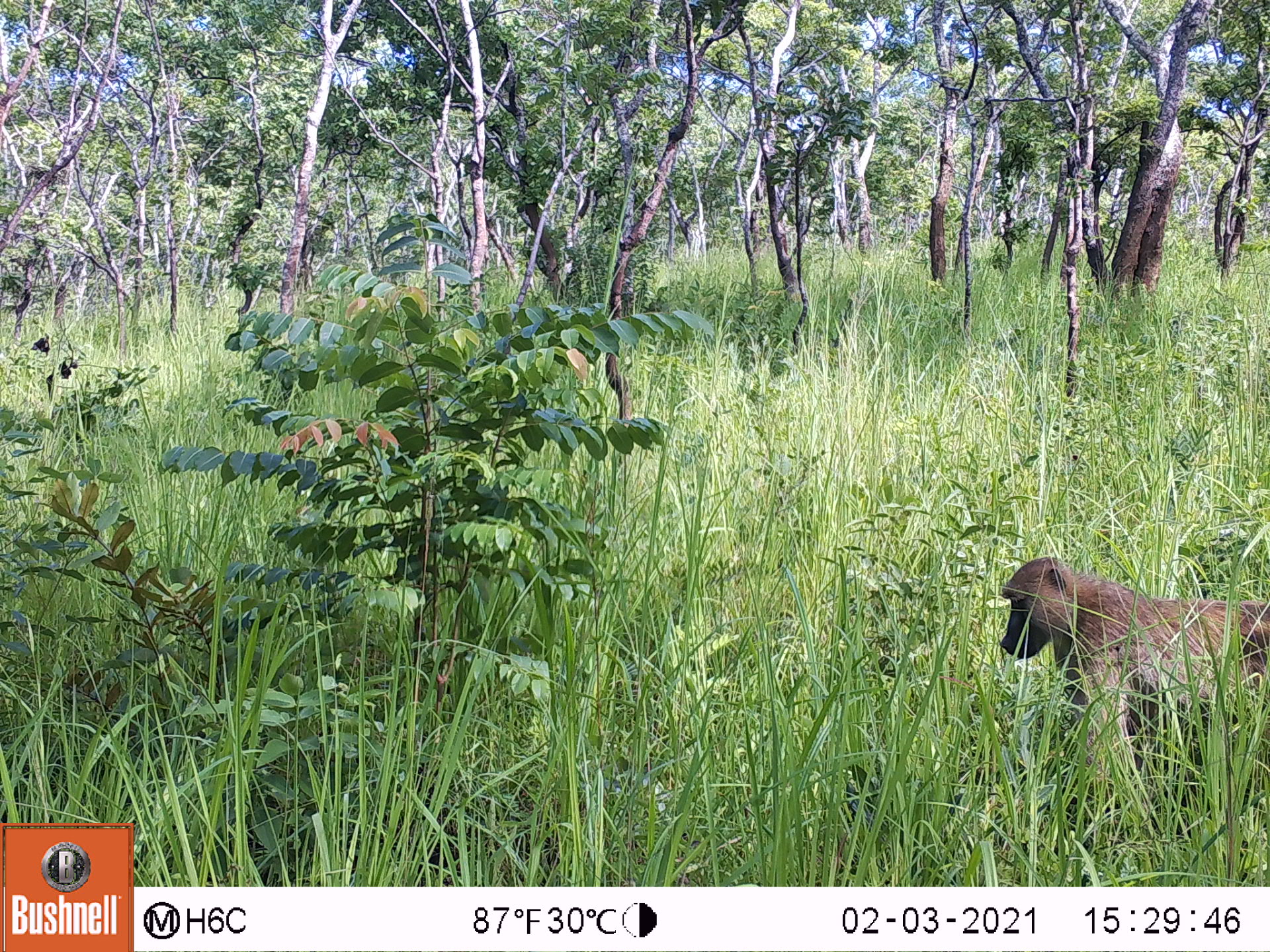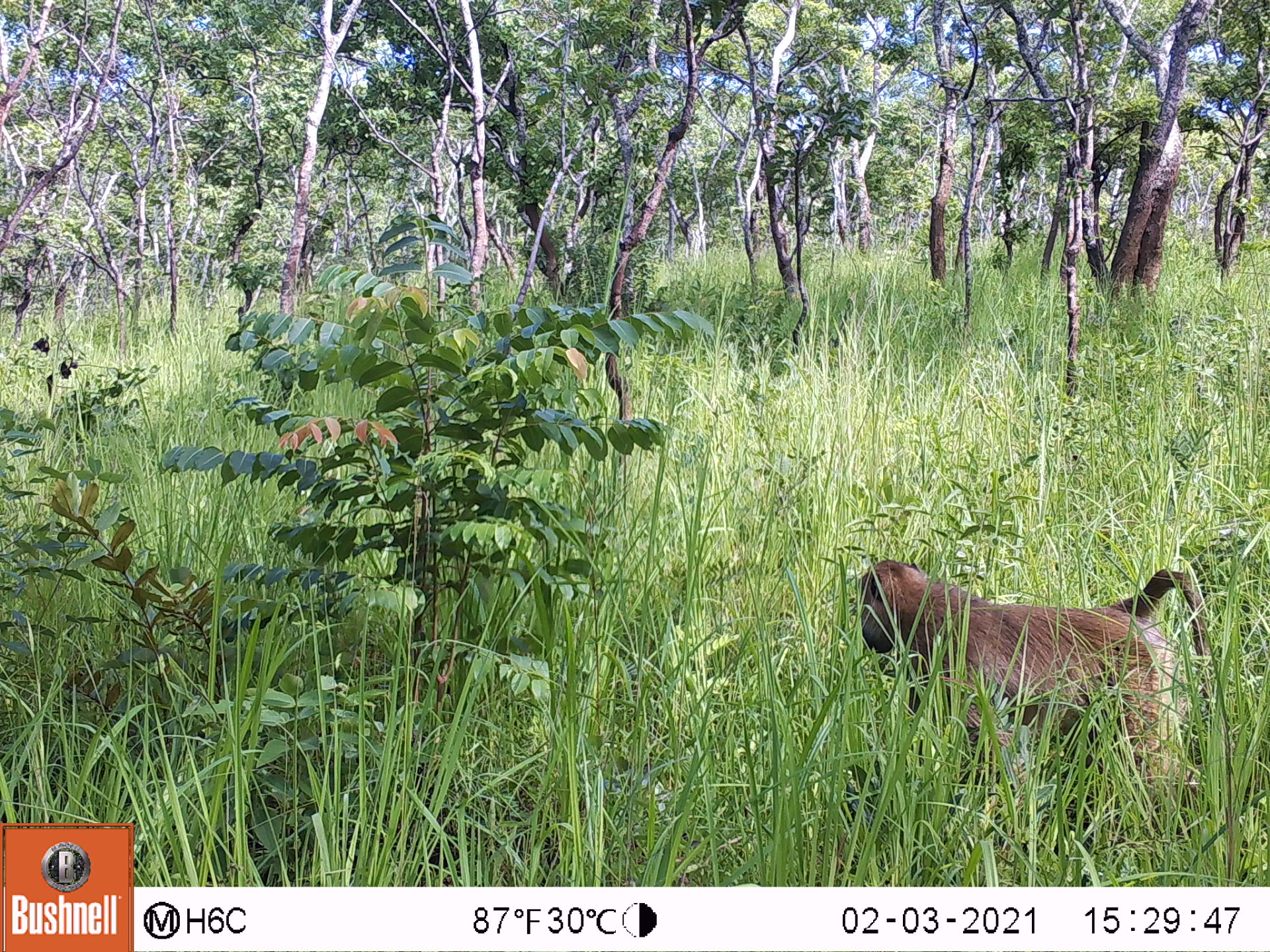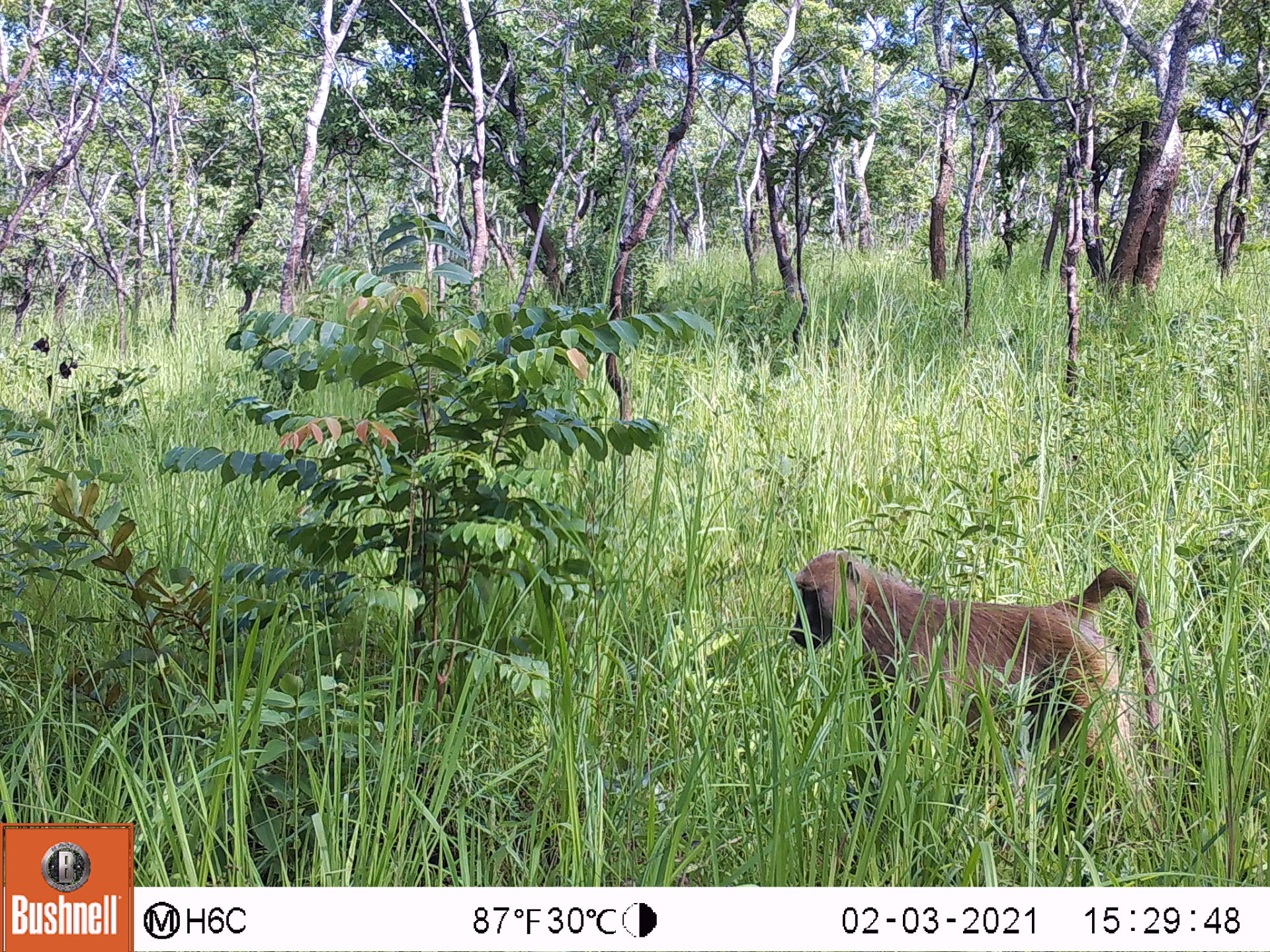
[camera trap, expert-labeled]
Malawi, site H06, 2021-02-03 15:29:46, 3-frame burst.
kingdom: Animalia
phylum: Chordata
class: Mammalia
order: Primates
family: Cercopithecidae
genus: Papio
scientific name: Papio cynocephalus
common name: yellow baboon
Yellow baboon (Papio cynocephalus), count 1.